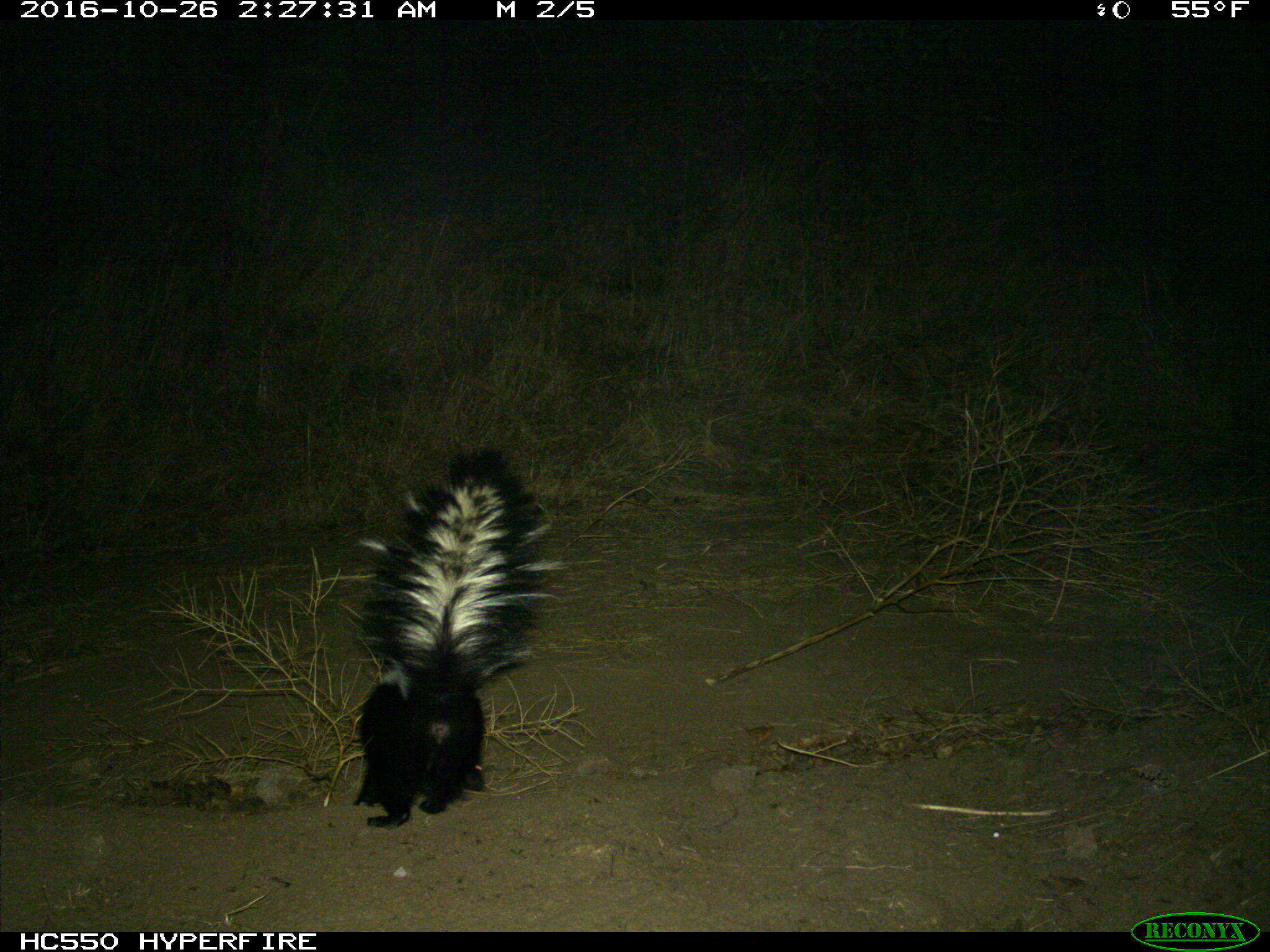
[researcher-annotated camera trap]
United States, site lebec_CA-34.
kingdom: Animalia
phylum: Chordata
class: Mammalia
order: Carnivora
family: Mephitidae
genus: Mephitis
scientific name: Mephitis mephitis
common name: striped skunk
Mephitis mephitis (striped skunk).